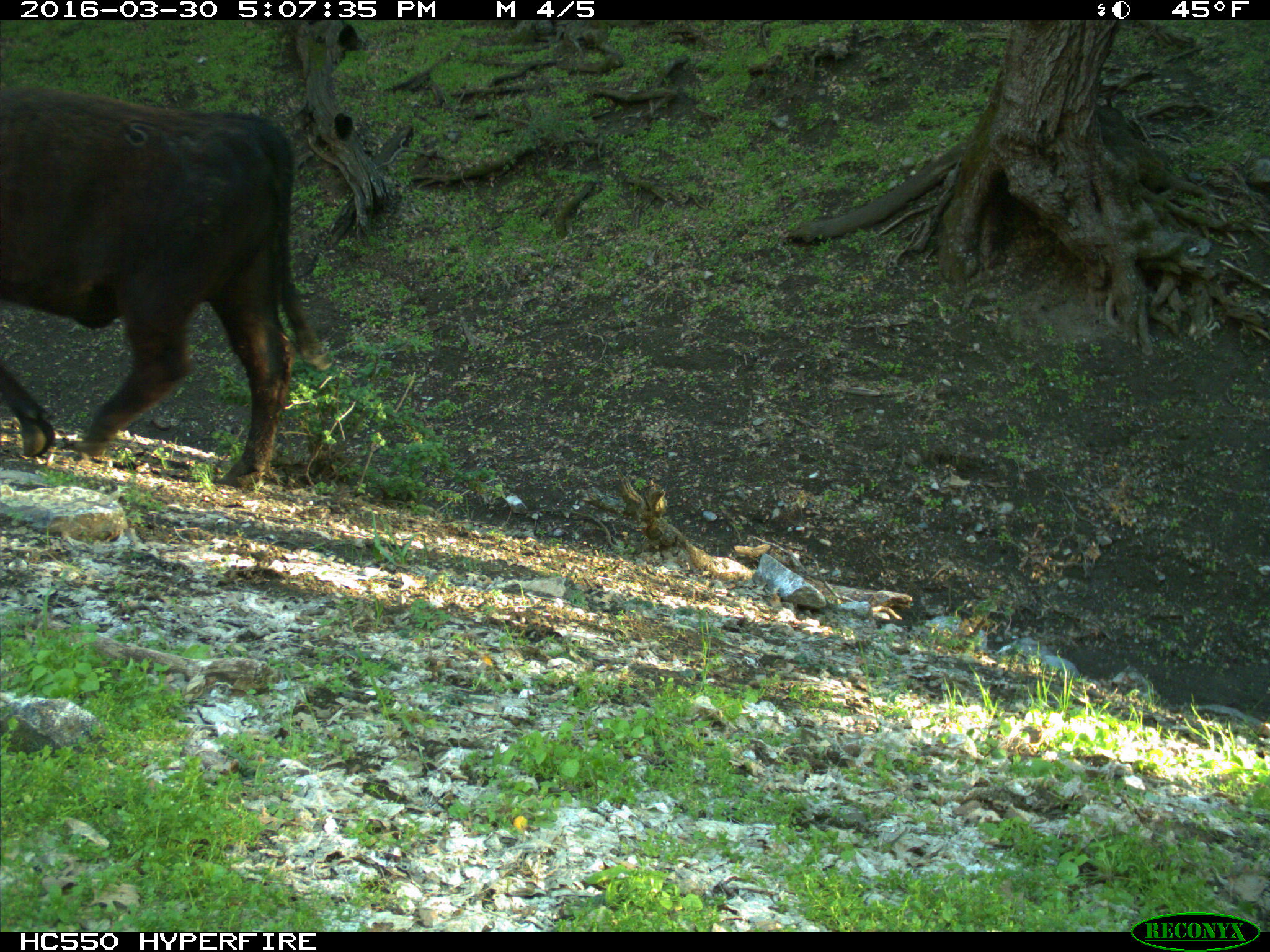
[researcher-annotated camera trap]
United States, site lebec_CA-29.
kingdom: Animalia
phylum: Chordata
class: Mammalia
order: Artiodactyla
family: Bovidae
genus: Bos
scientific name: Bos taurus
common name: domestic cow